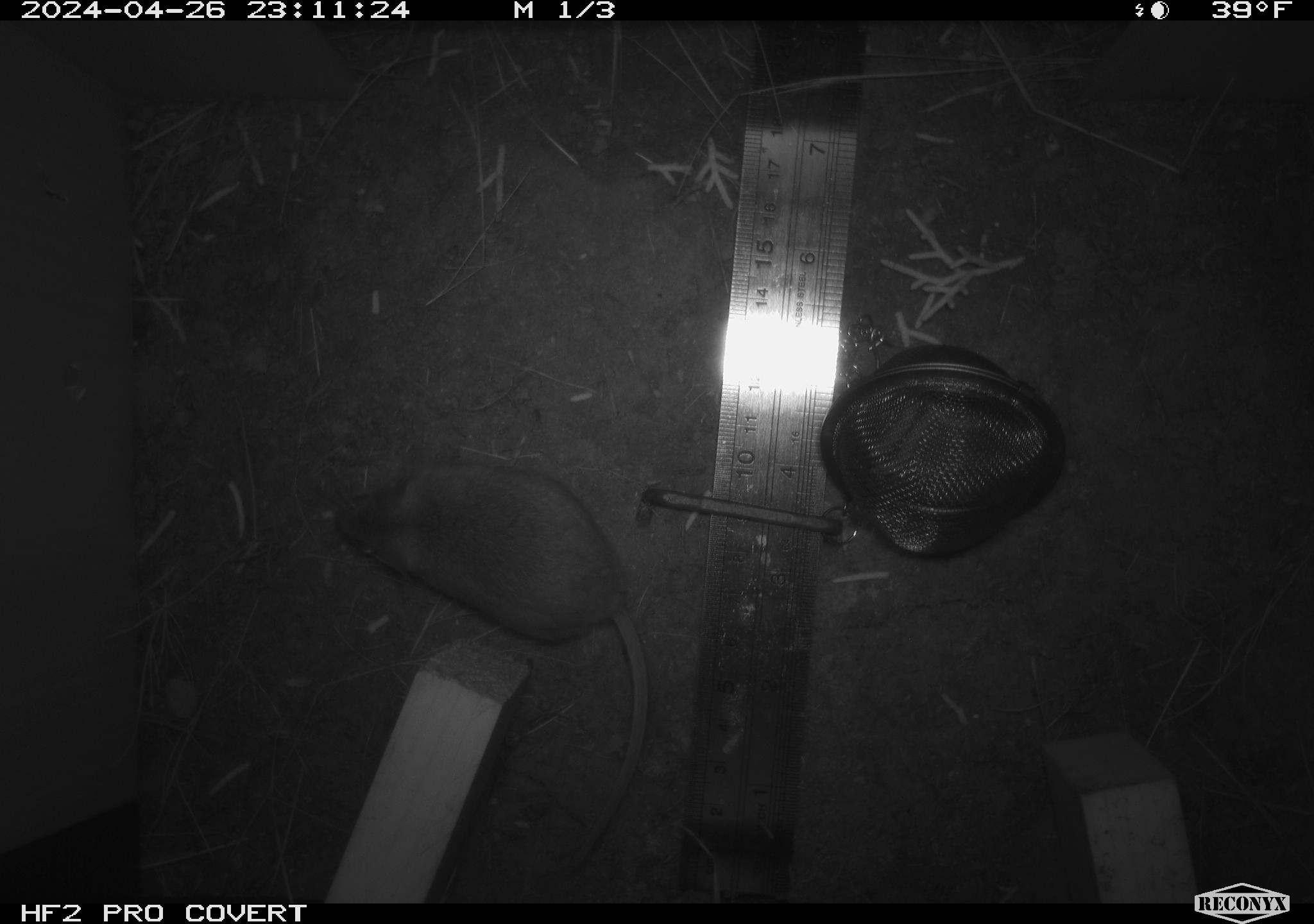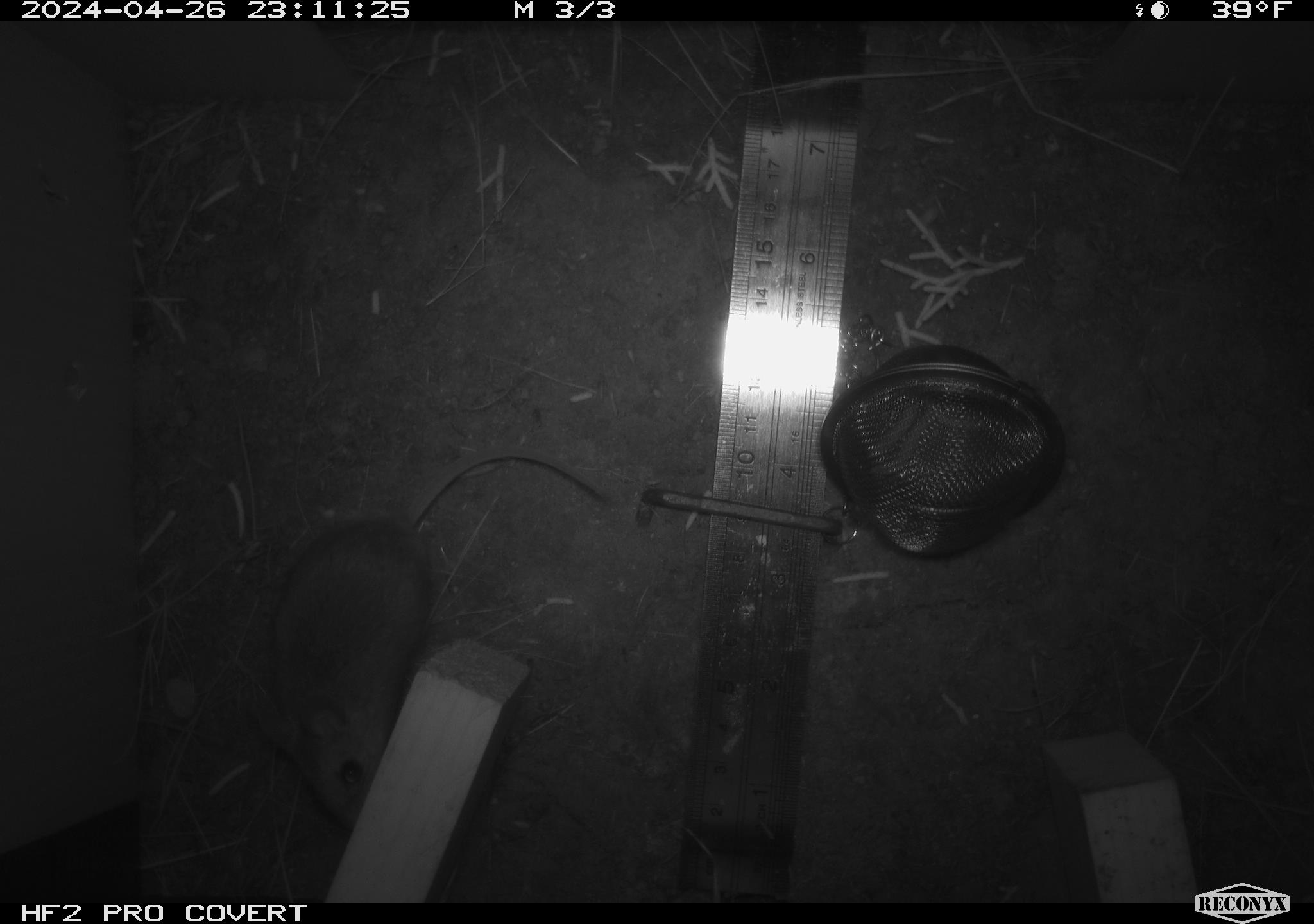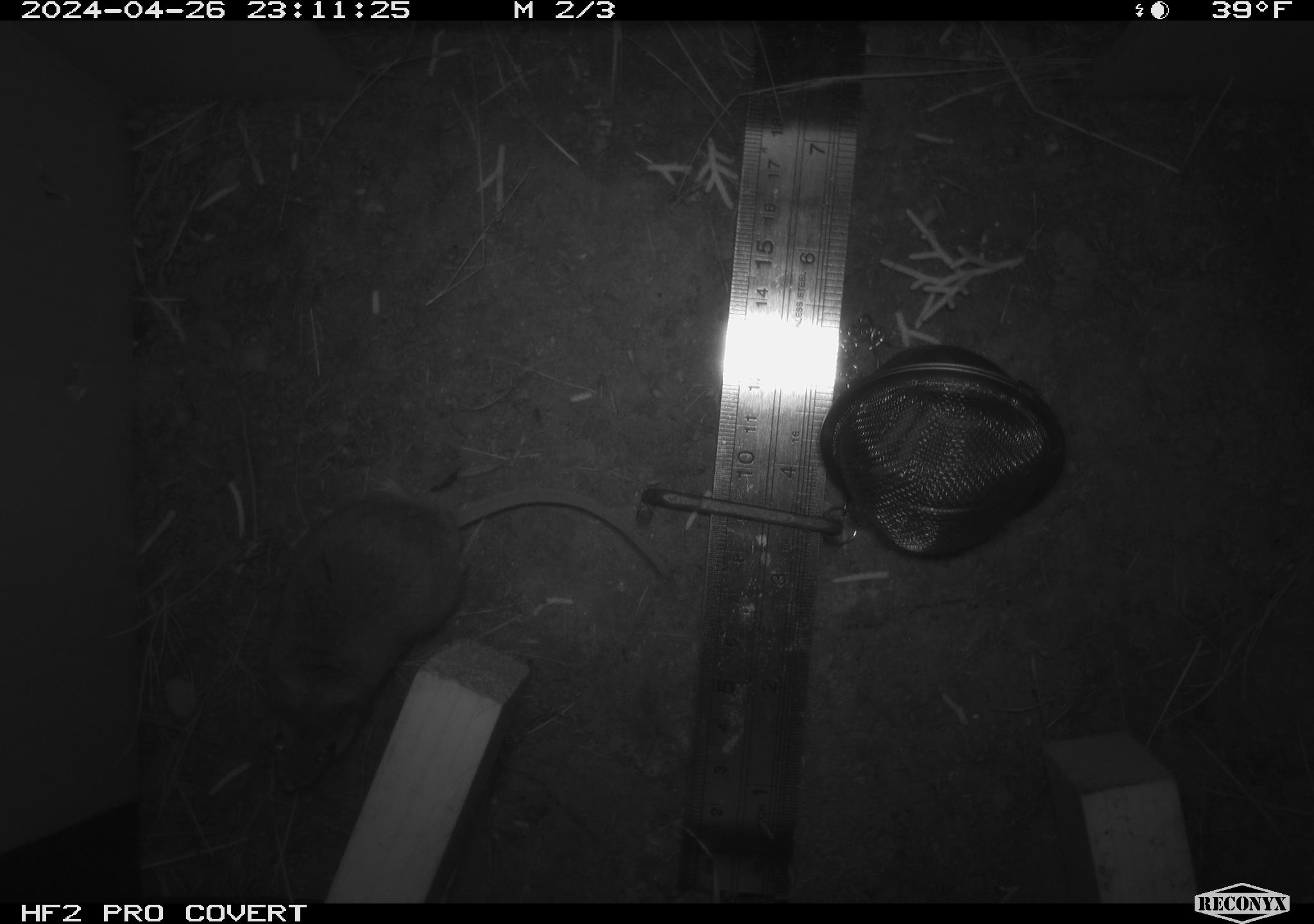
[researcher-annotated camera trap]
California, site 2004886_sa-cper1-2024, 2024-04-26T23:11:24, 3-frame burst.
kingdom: Animalia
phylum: Chordata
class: Mammalia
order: Rodentia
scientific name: Rodentia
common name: rodent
Rodent (Rodentia).